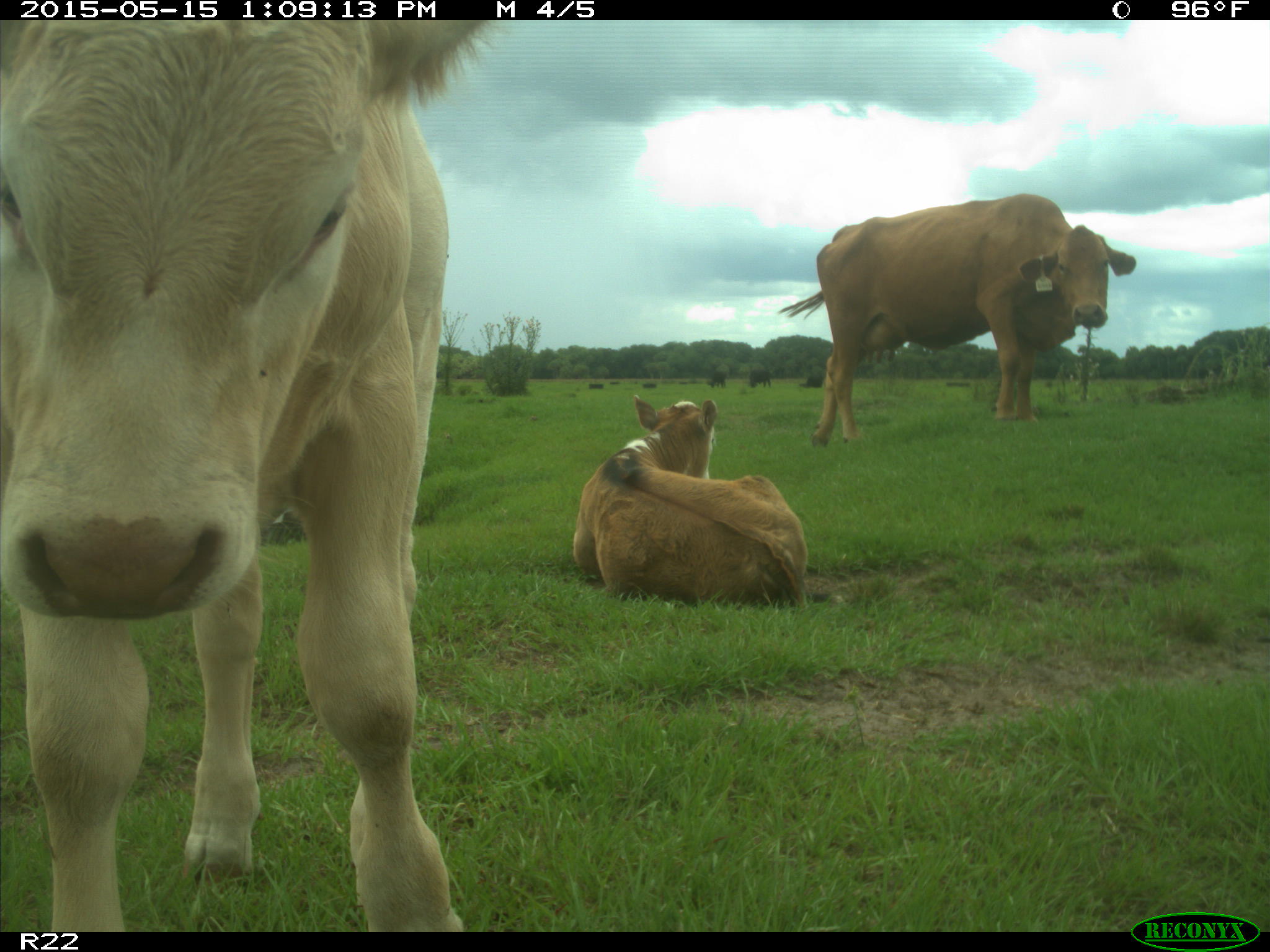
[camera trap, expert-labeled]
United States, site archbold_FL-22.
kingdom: Animalia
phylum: Chordata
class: Mammalia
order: Artiodactyla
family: Bovidae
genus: Bos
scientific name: Bos taurus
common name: domestic cow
Bos taurus (domestic cow).